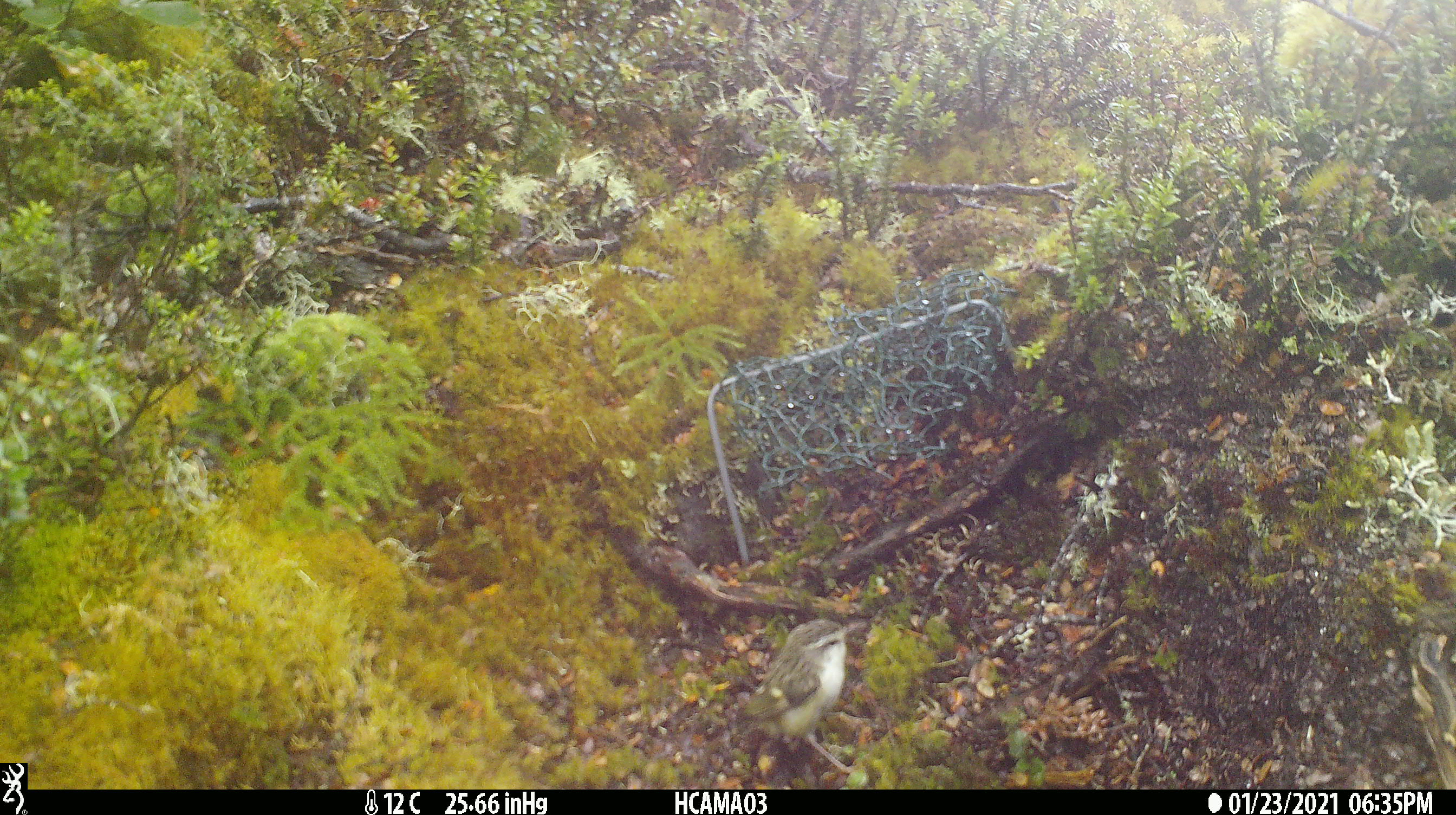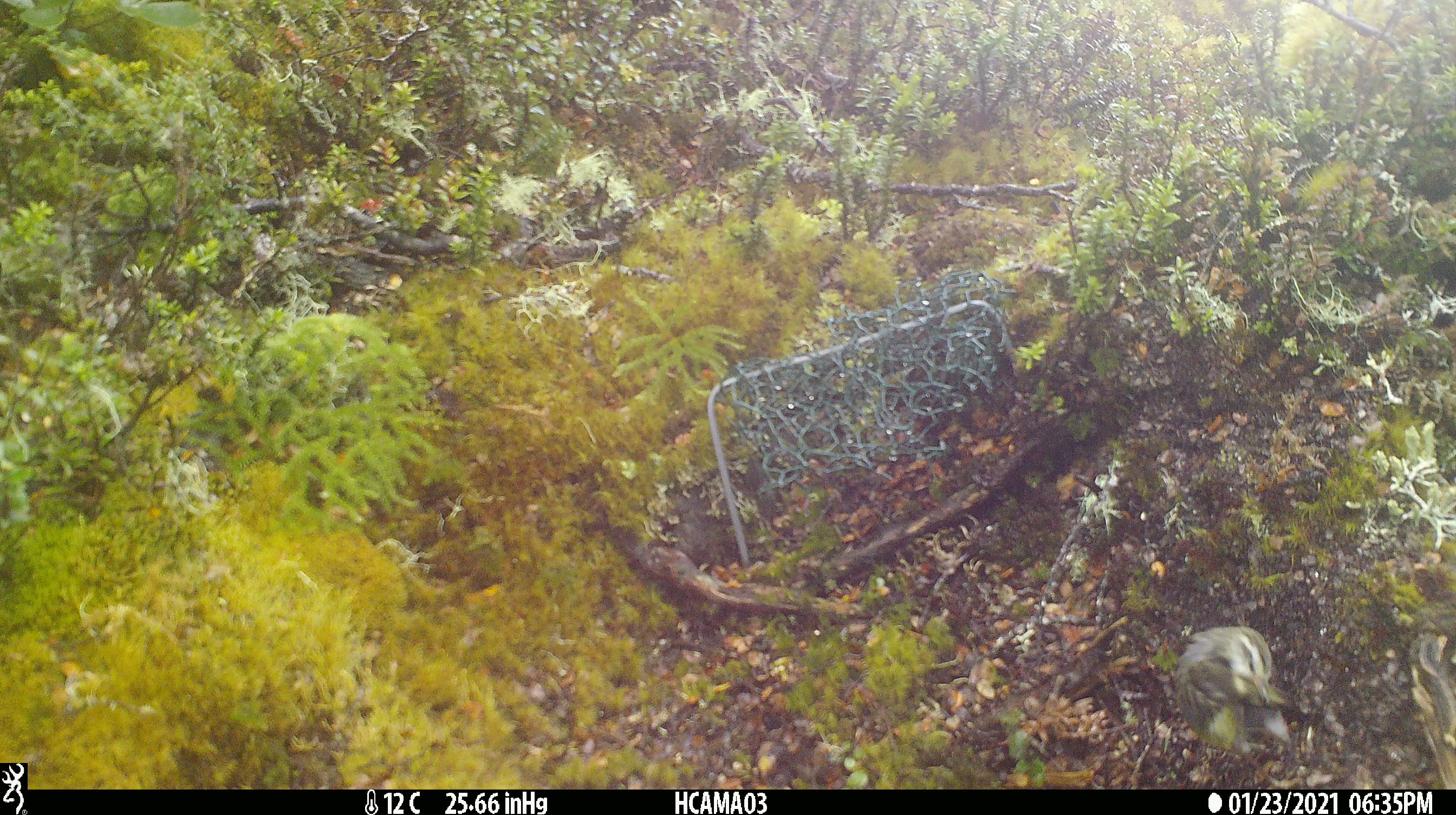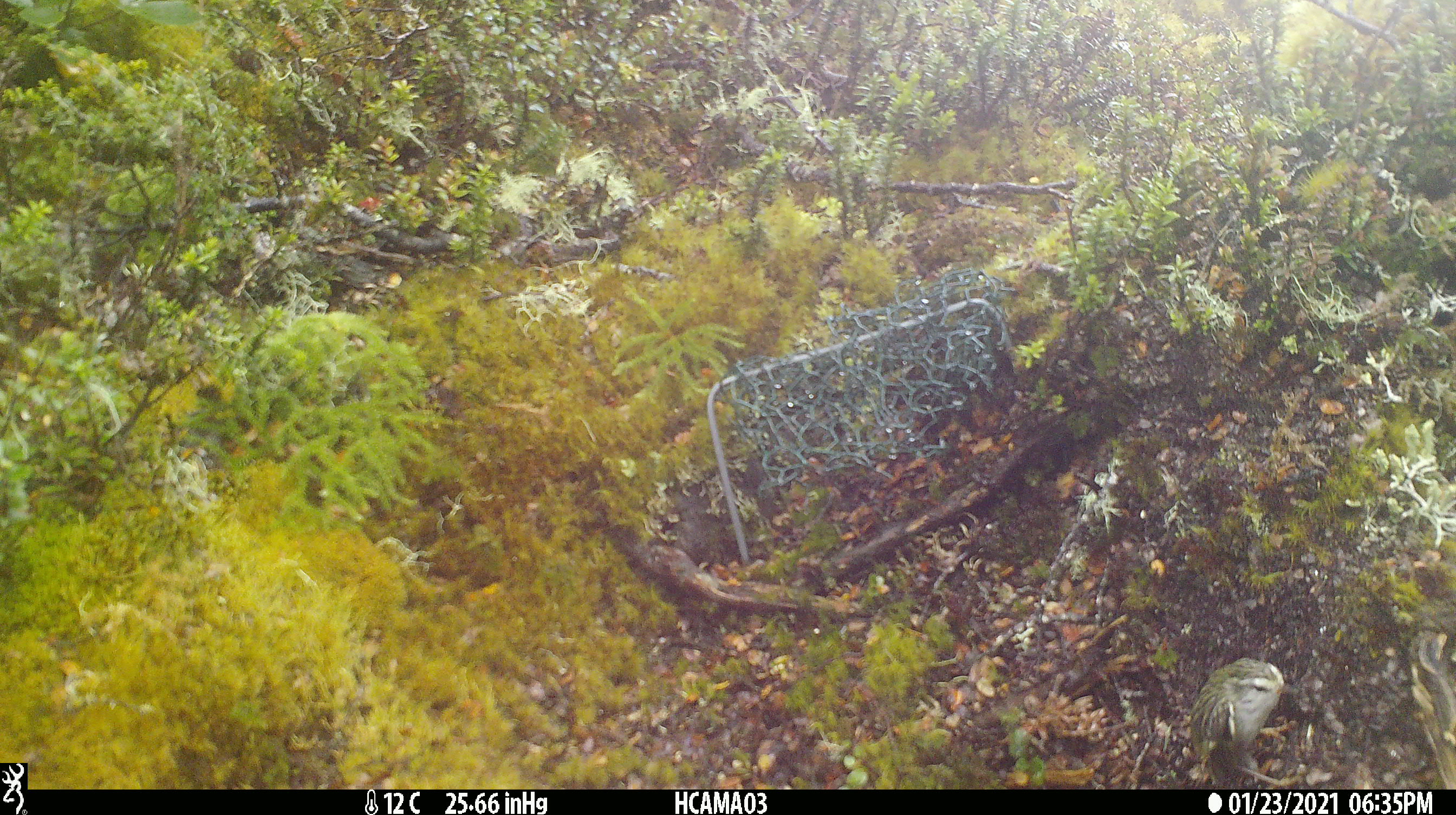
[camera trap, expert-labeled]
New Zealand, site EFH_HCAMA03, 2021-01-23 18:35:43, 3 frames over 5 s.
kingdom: Animalia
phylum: Chordata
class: Aves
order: Passeriformes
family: Acanthisittidae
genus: Acanthisitta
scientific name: Acanthisitta chloris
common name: rifleman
Rifleman (Acanthisitta chloris).